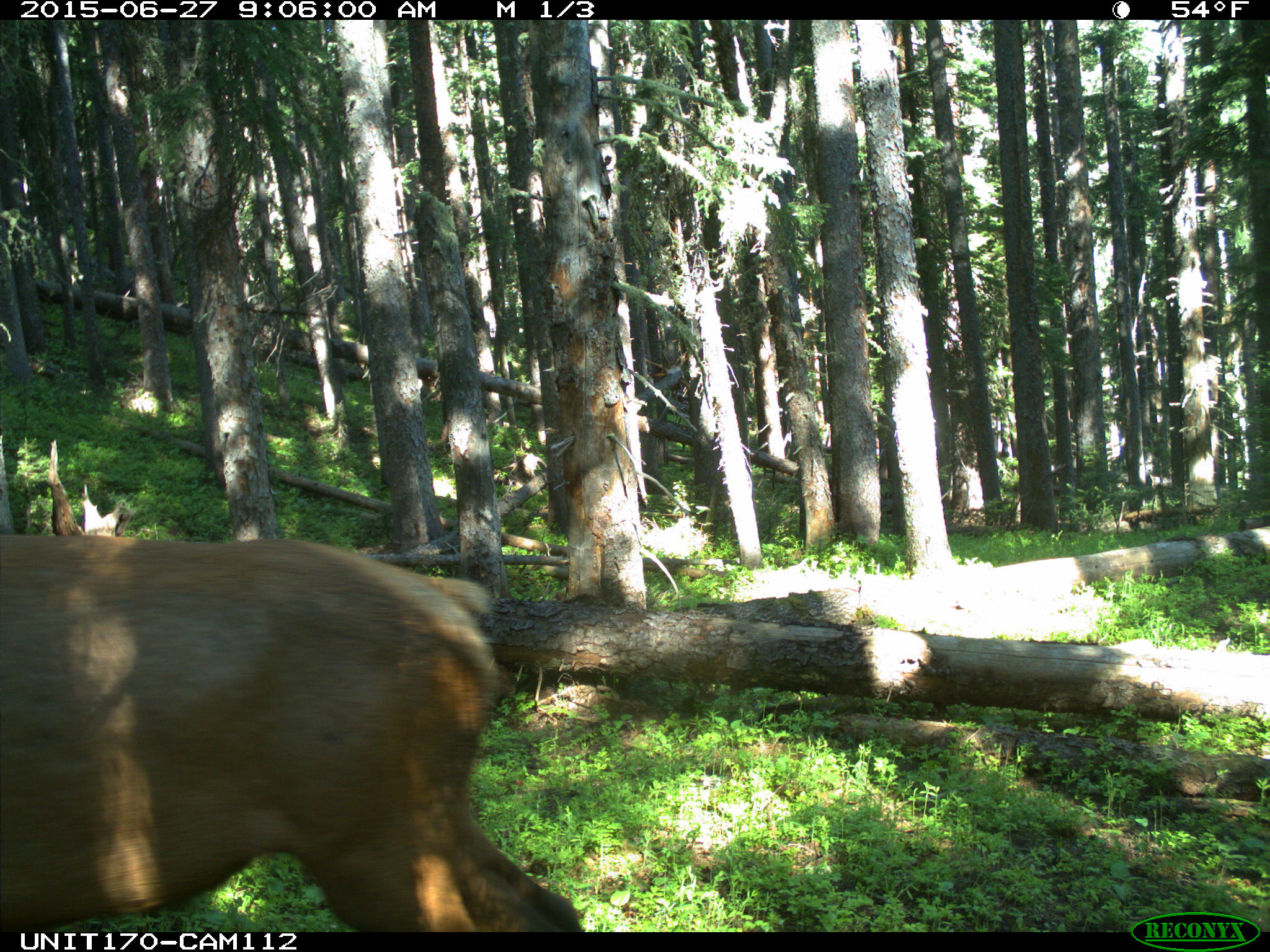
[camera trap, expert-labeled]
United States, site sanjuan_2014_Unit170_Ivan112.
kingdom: Animalia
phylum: Chordata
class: Mammalia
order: Artiodactyla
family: Cervidae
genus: Cervus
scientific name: Cervus elaphus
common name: red deer